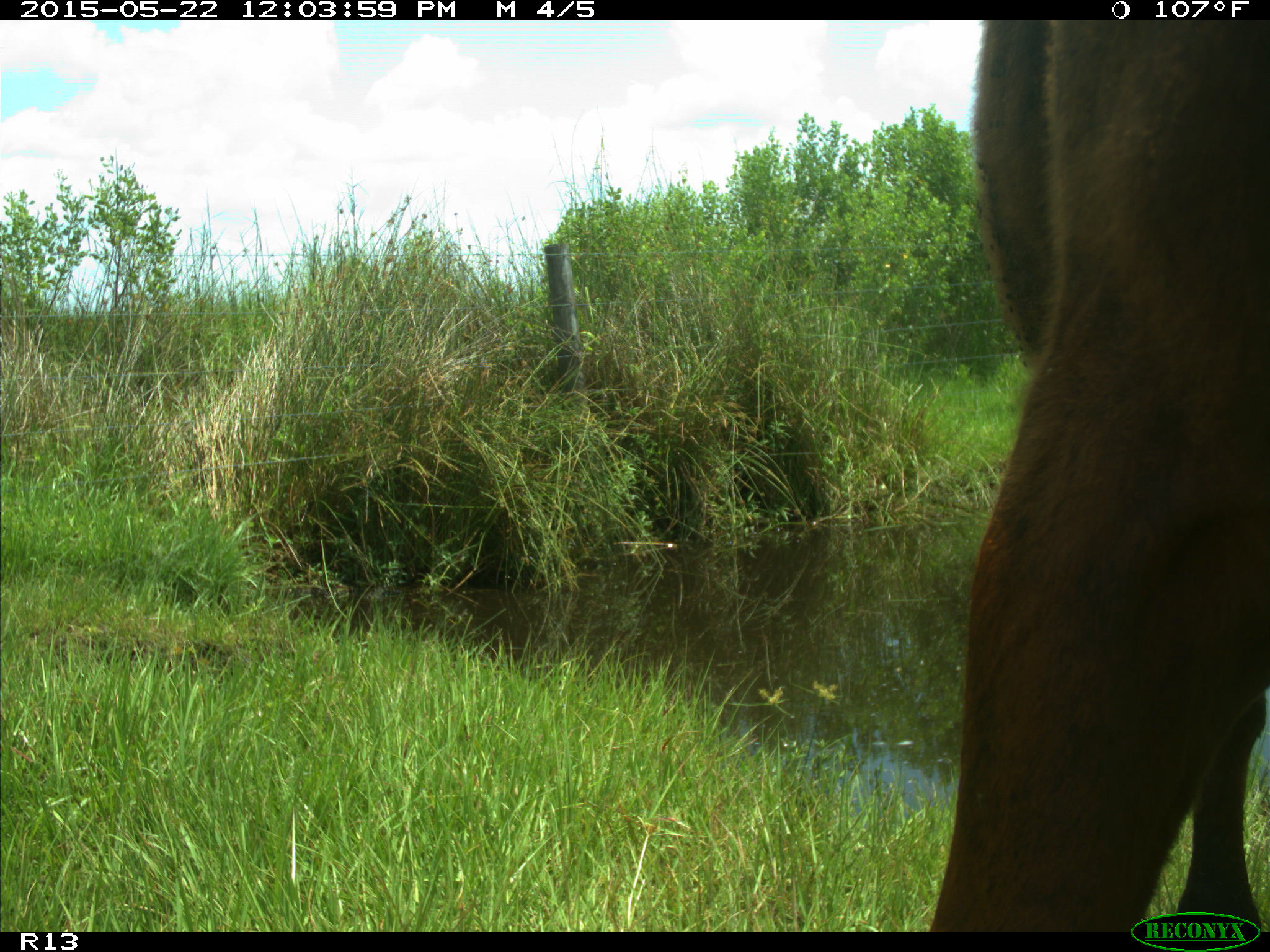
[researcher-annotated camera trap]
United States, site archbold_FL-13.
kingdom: Animalia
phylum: Chordata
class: Mammalia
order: Artiodactyla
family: Bovidae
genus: Bos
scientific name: Bos taurus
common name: domestic cow